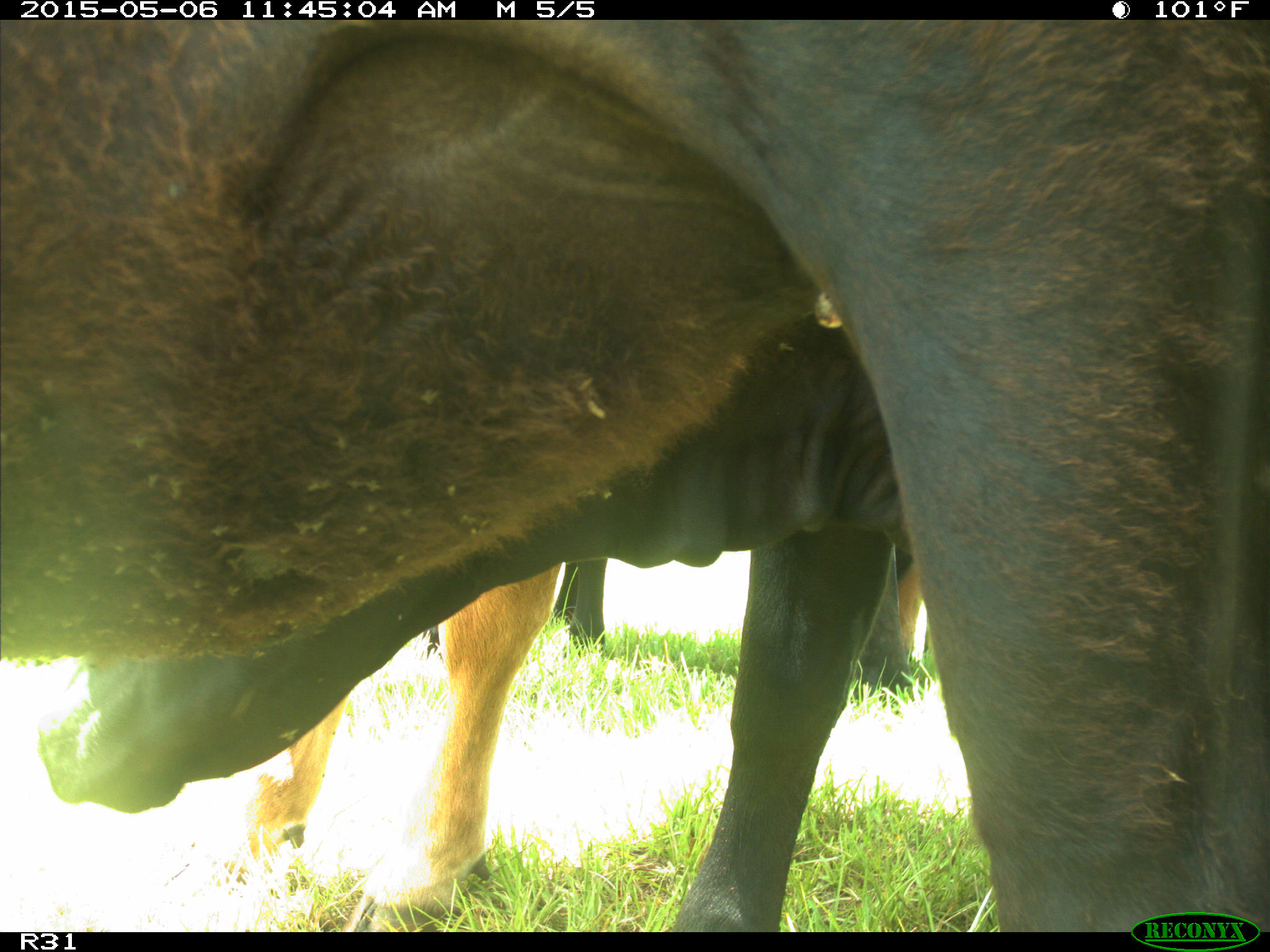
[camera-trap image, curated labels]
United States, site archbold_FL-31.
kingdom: Animalia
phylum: Chordata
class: Mammalia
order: Artiodactyla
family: Bovidae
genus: Bos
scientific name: Bos taurus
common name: domestic cow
Bos taurus (domestic cow).